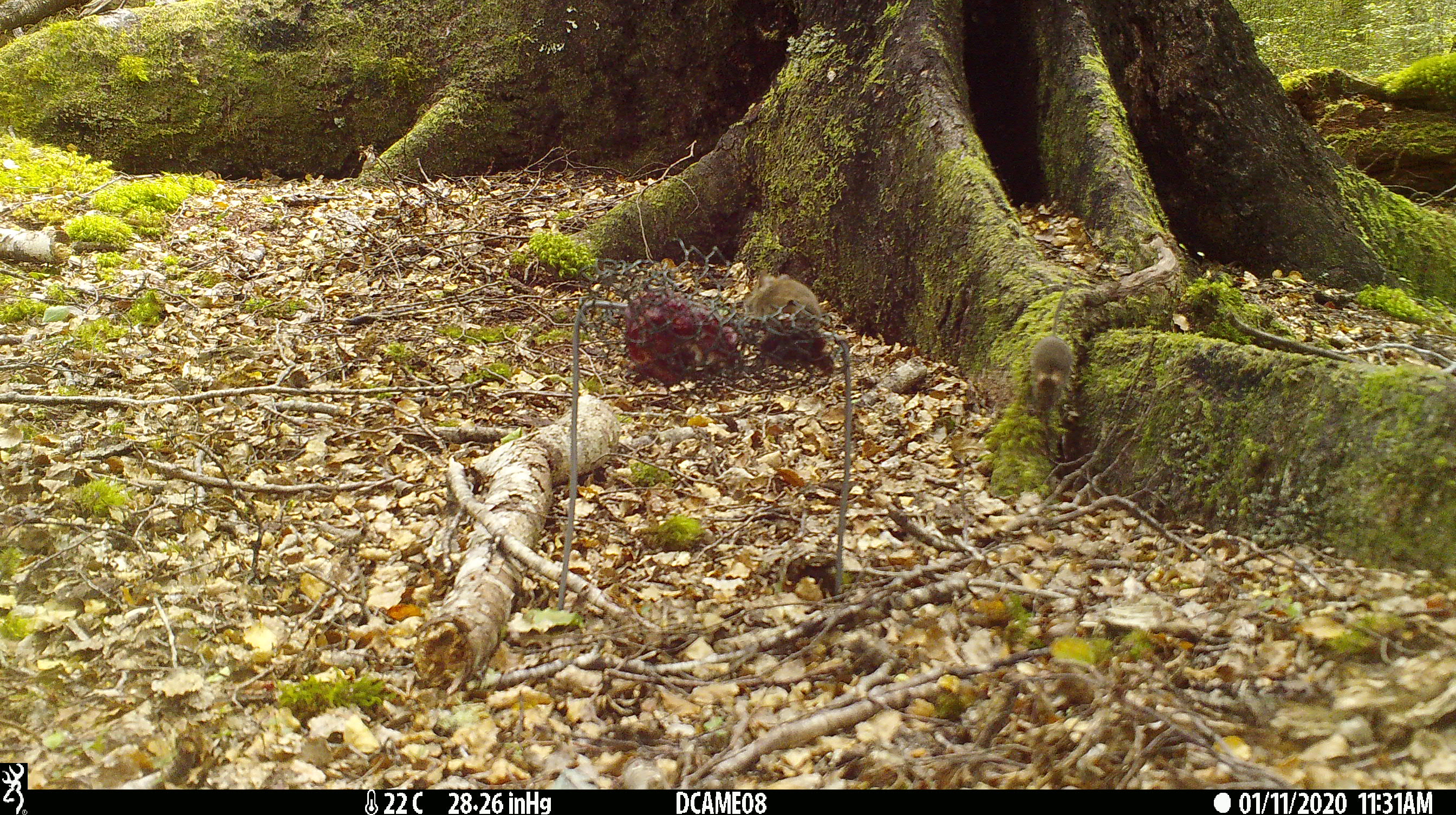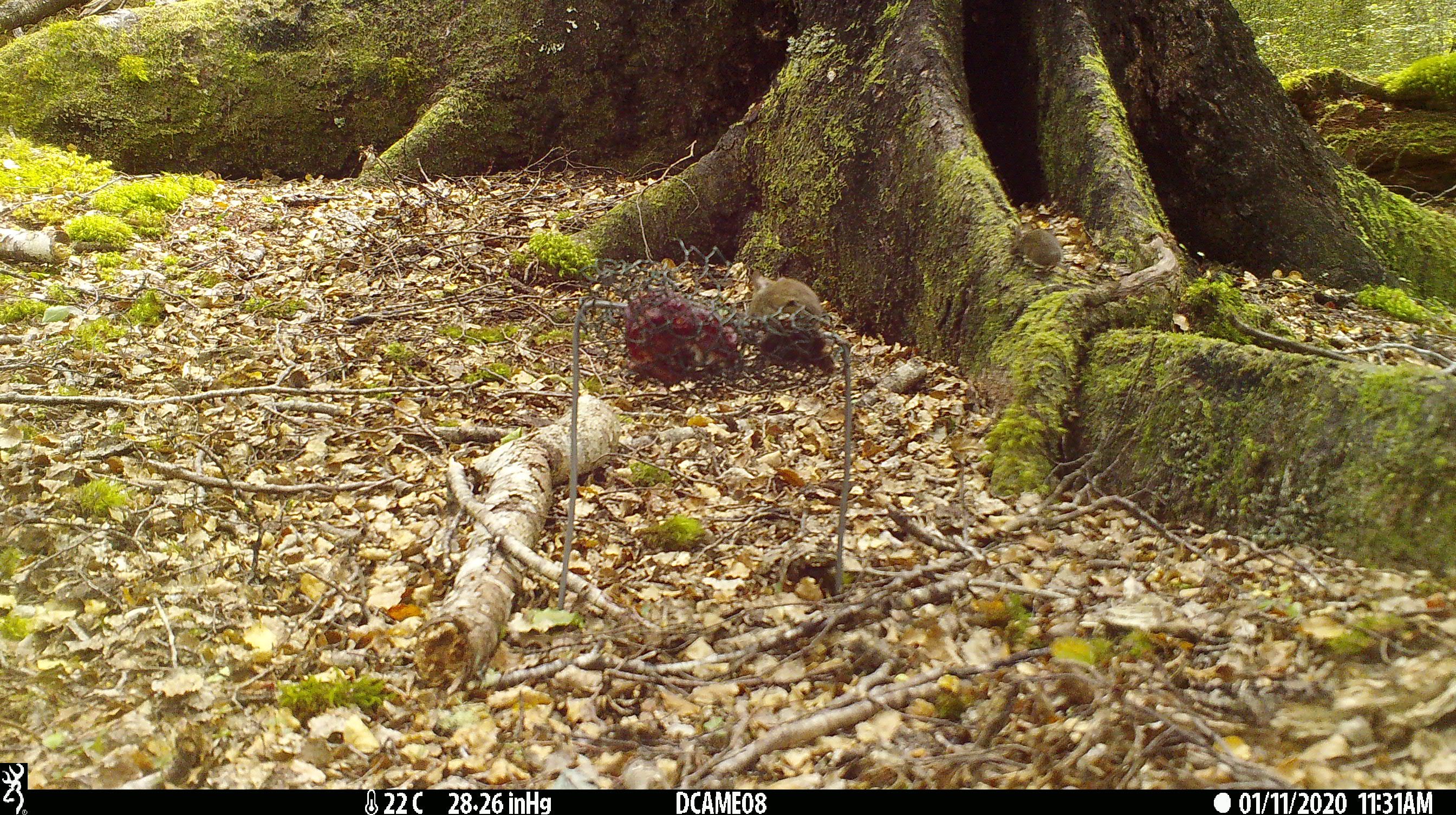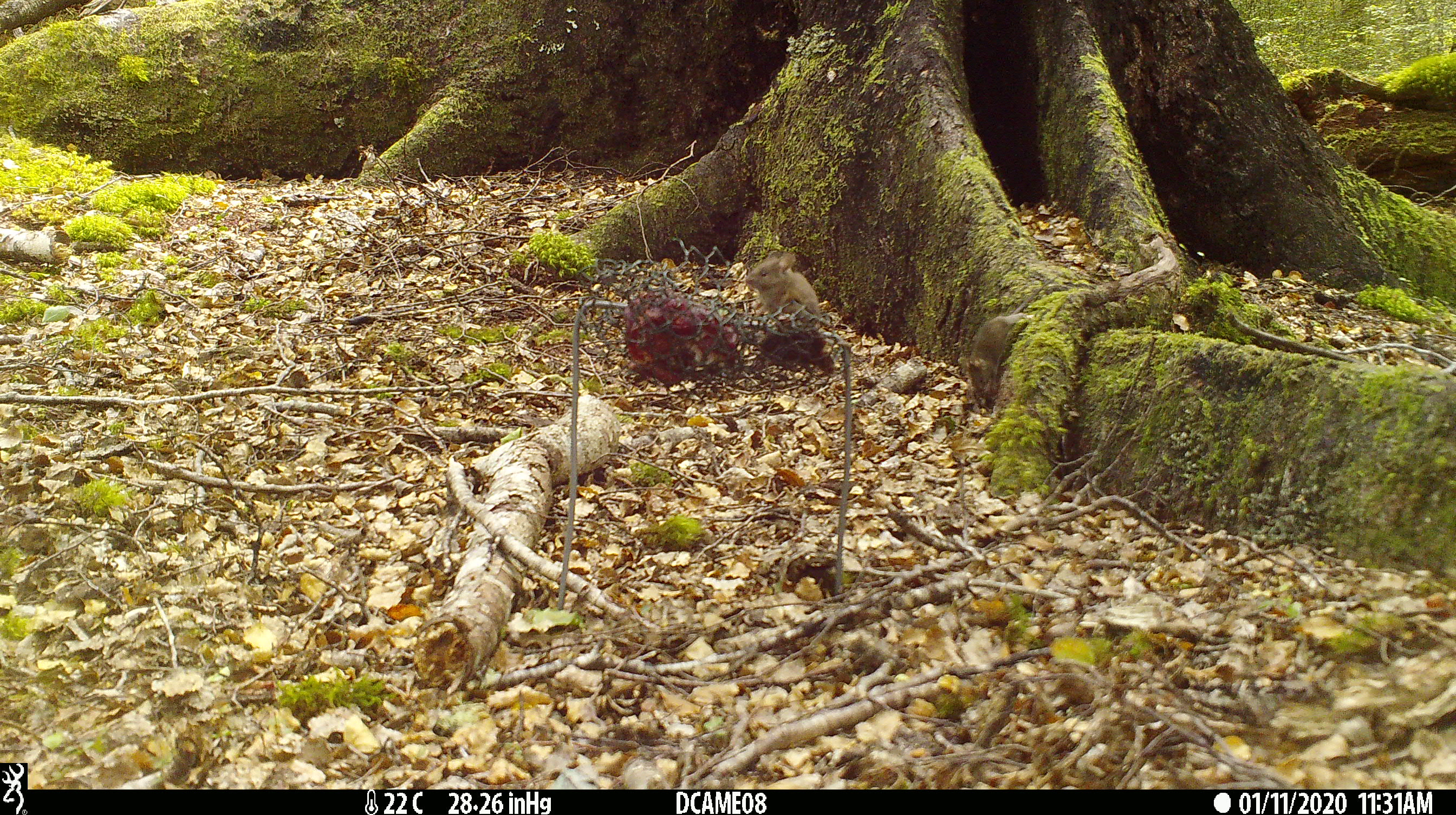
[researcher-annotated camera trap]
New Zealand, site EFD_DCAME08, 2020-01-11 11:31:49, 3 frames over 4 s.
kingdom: Animalia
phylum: Chordata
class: Mammalia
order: Rodentia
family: Muridae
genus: Mus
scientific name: Mus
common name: mouse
Mouse (Mus).